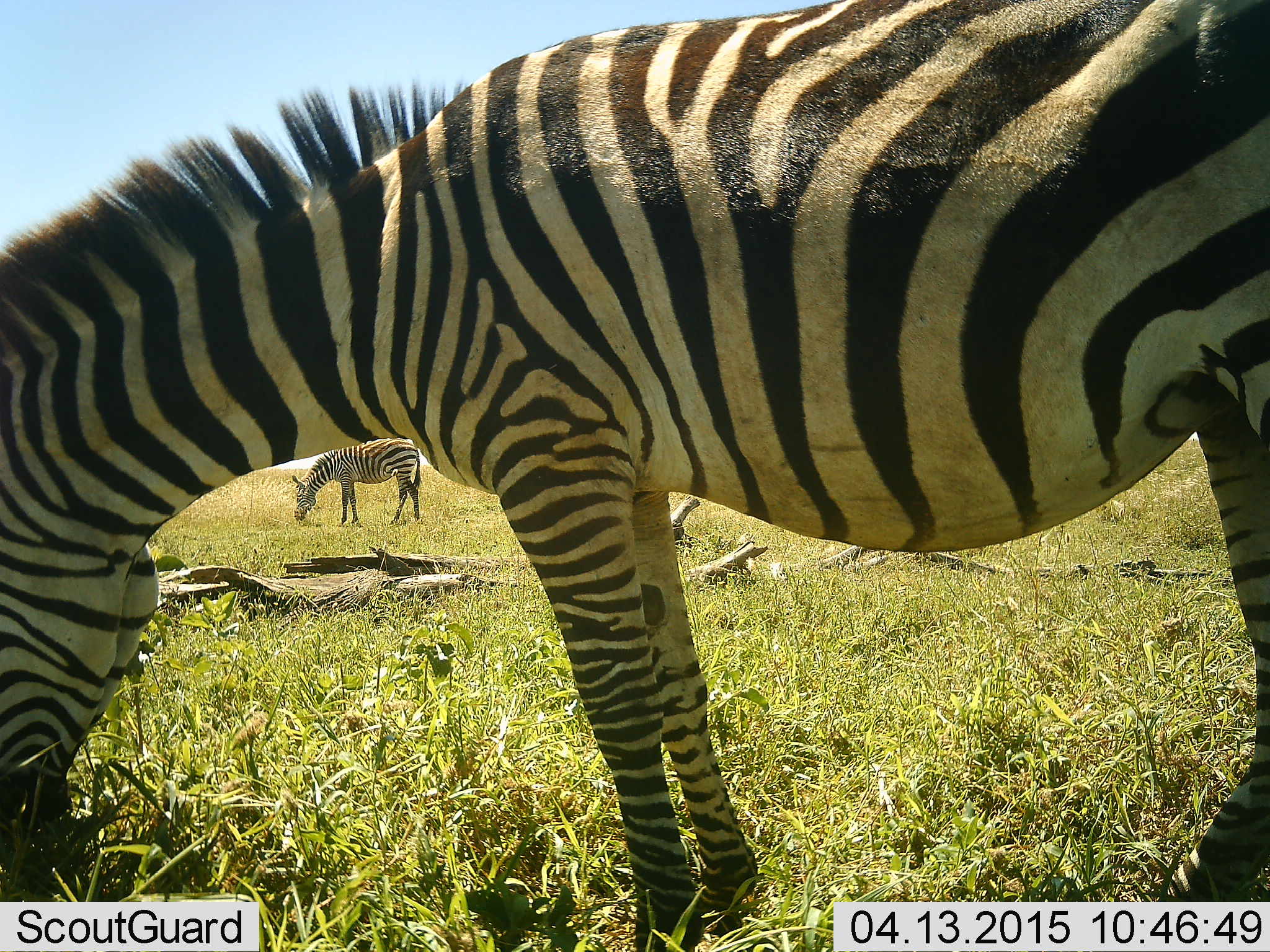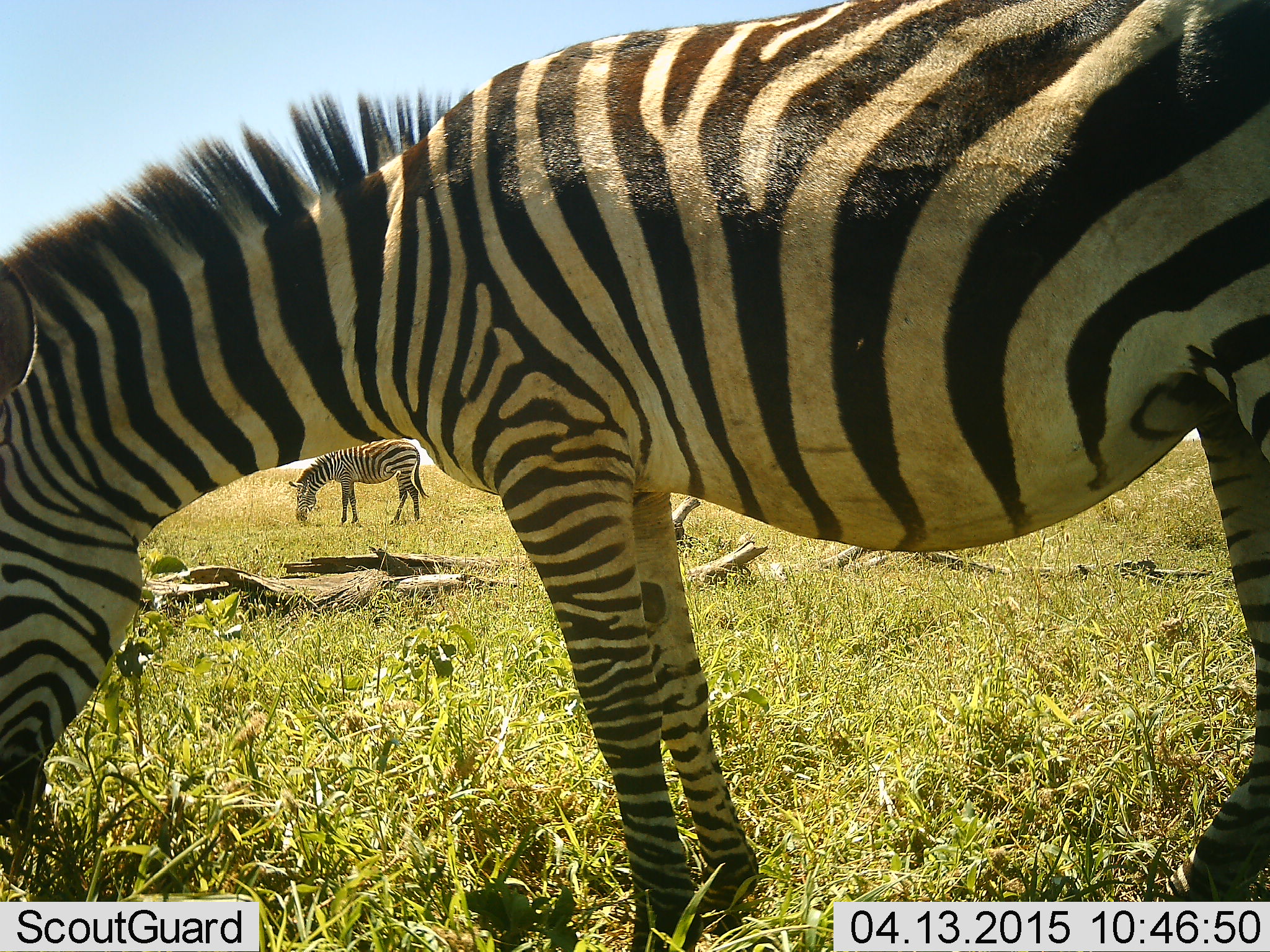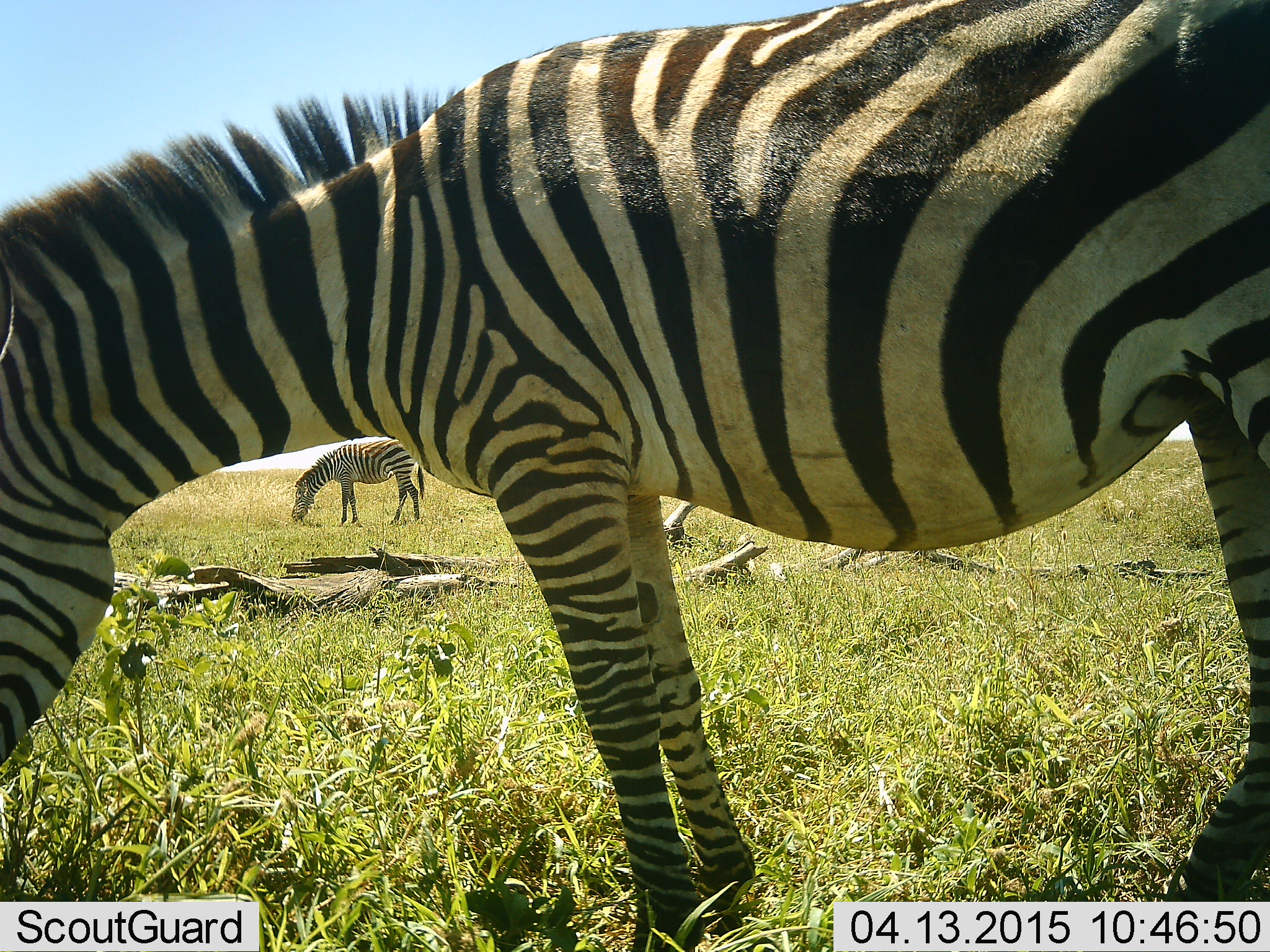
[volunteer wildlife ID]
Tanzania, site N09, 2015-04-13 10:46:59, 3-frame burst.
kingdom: Animalia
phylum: Chordata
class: Mammalia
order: Perissodactyla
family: Equidae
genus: Equus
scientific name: Equus quagga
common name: plains zebra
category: zebra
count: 2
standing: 10%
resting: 0%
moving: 0%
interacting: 0%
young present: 0%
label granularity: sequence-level